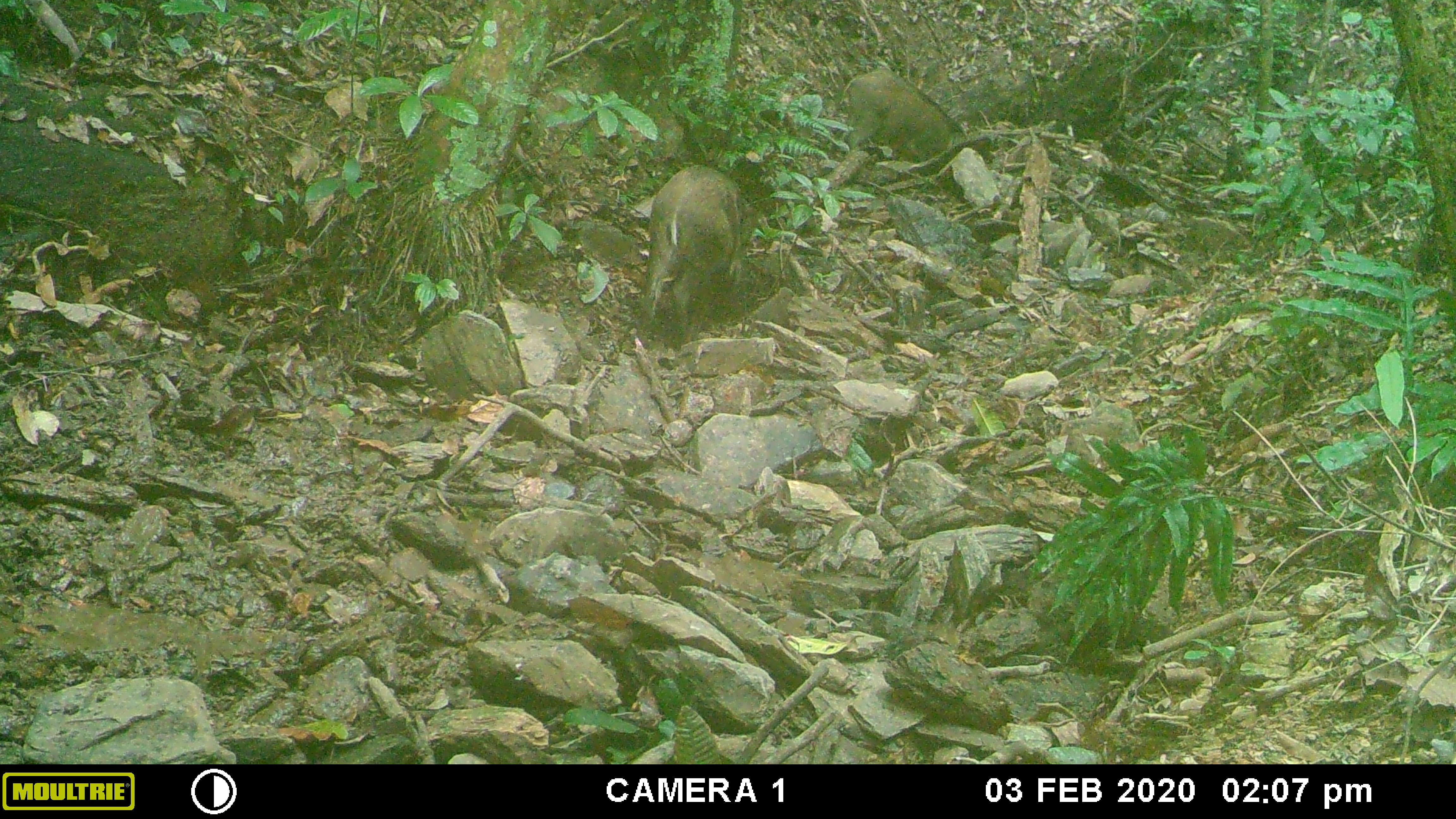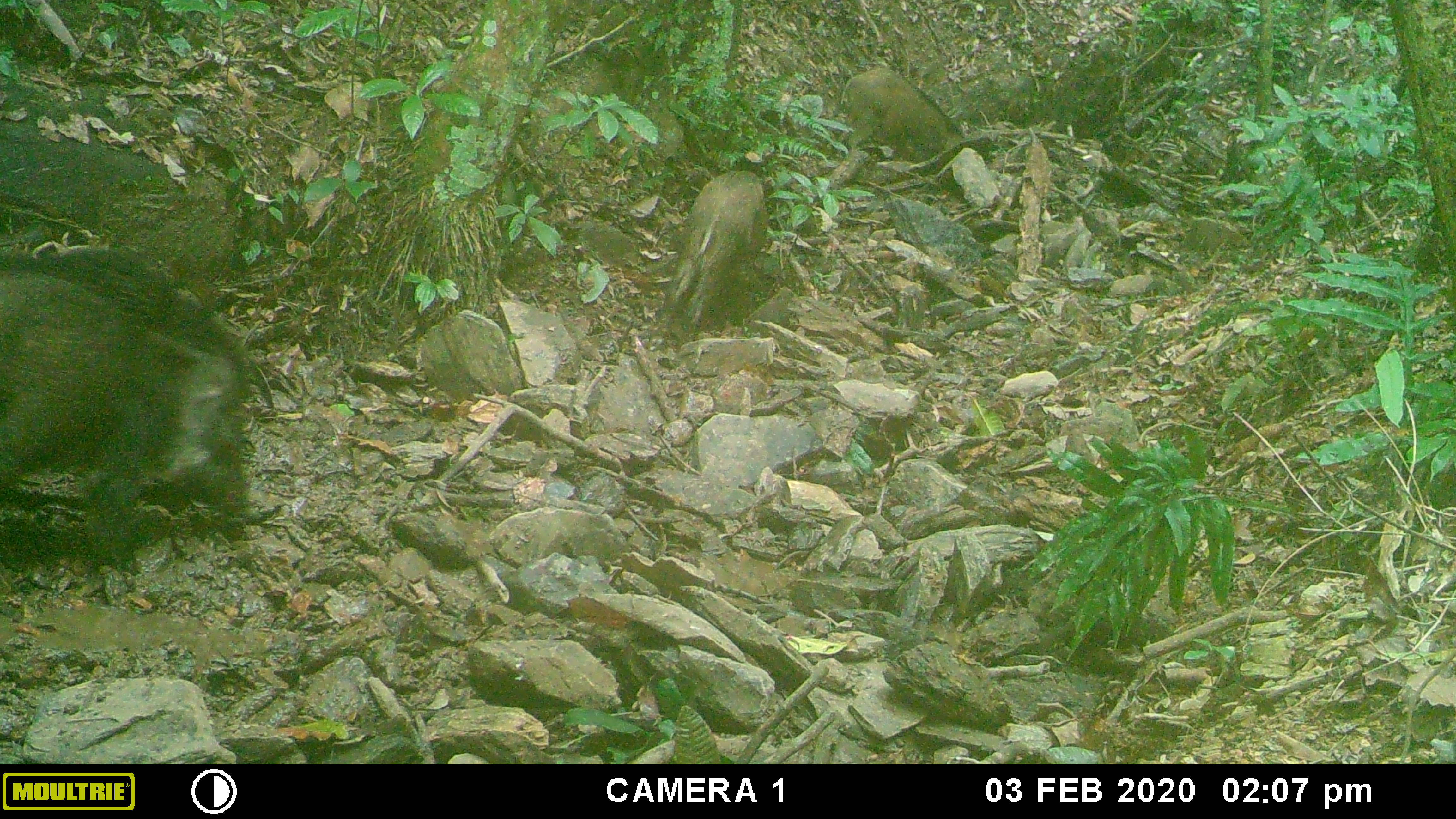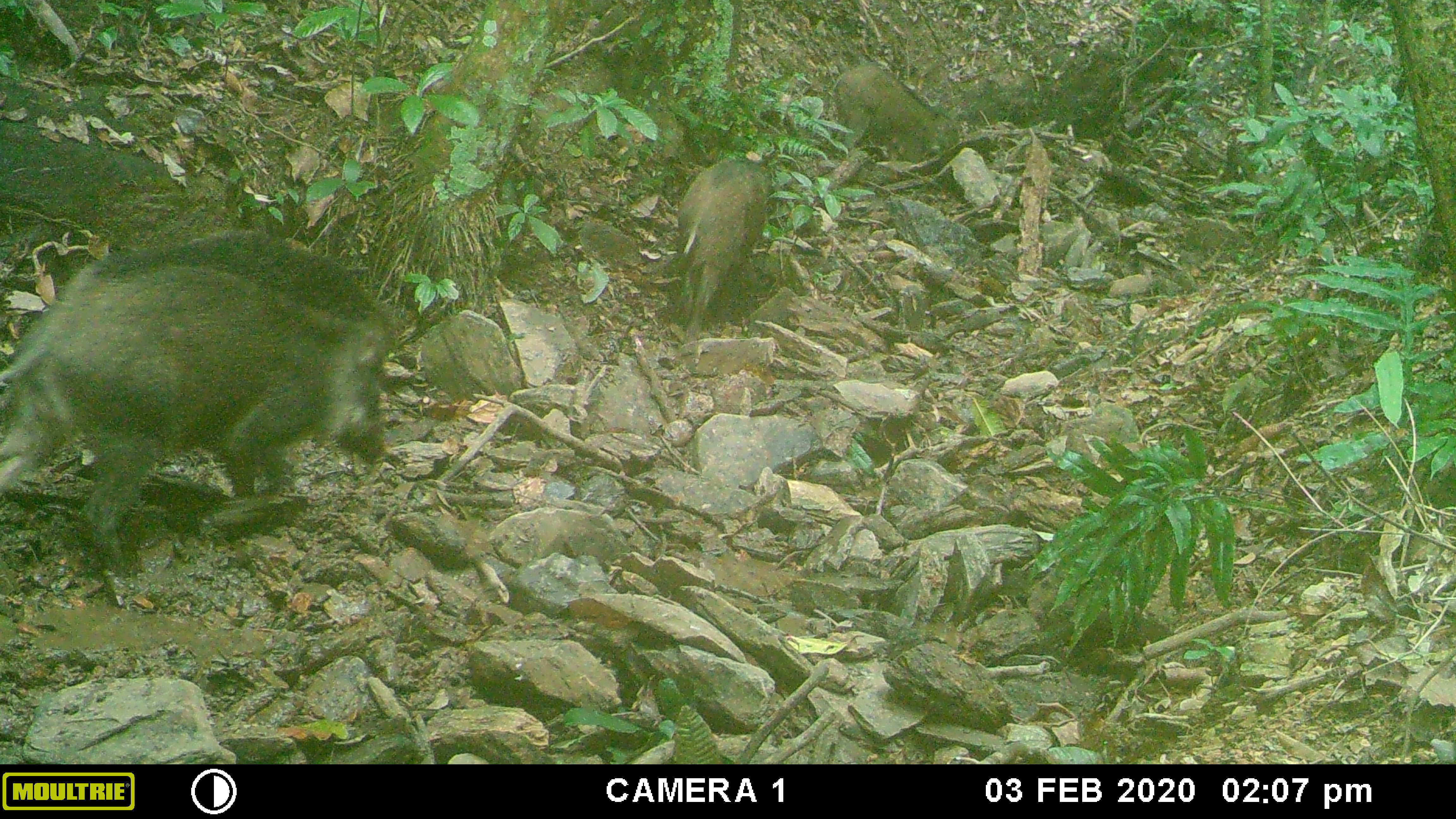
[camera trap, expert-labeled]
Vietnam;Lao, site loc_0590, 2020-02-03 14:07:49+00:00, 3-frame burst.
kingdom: Animalia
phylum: Chordata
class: Mammalia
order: Artiodactyla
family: Suidae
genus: Sus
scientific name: Sus scrofa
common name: eurasian wild pig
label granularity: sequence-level